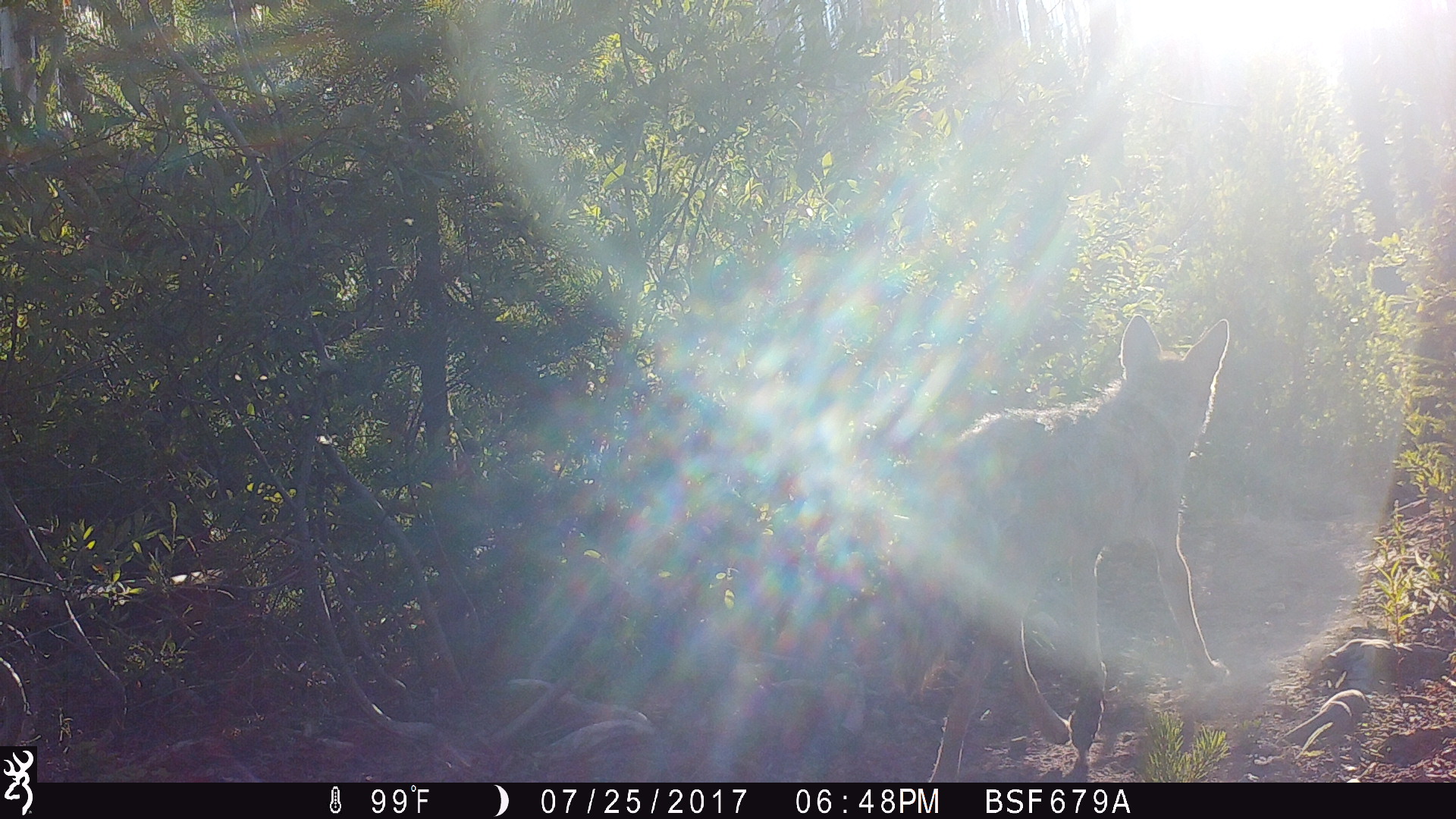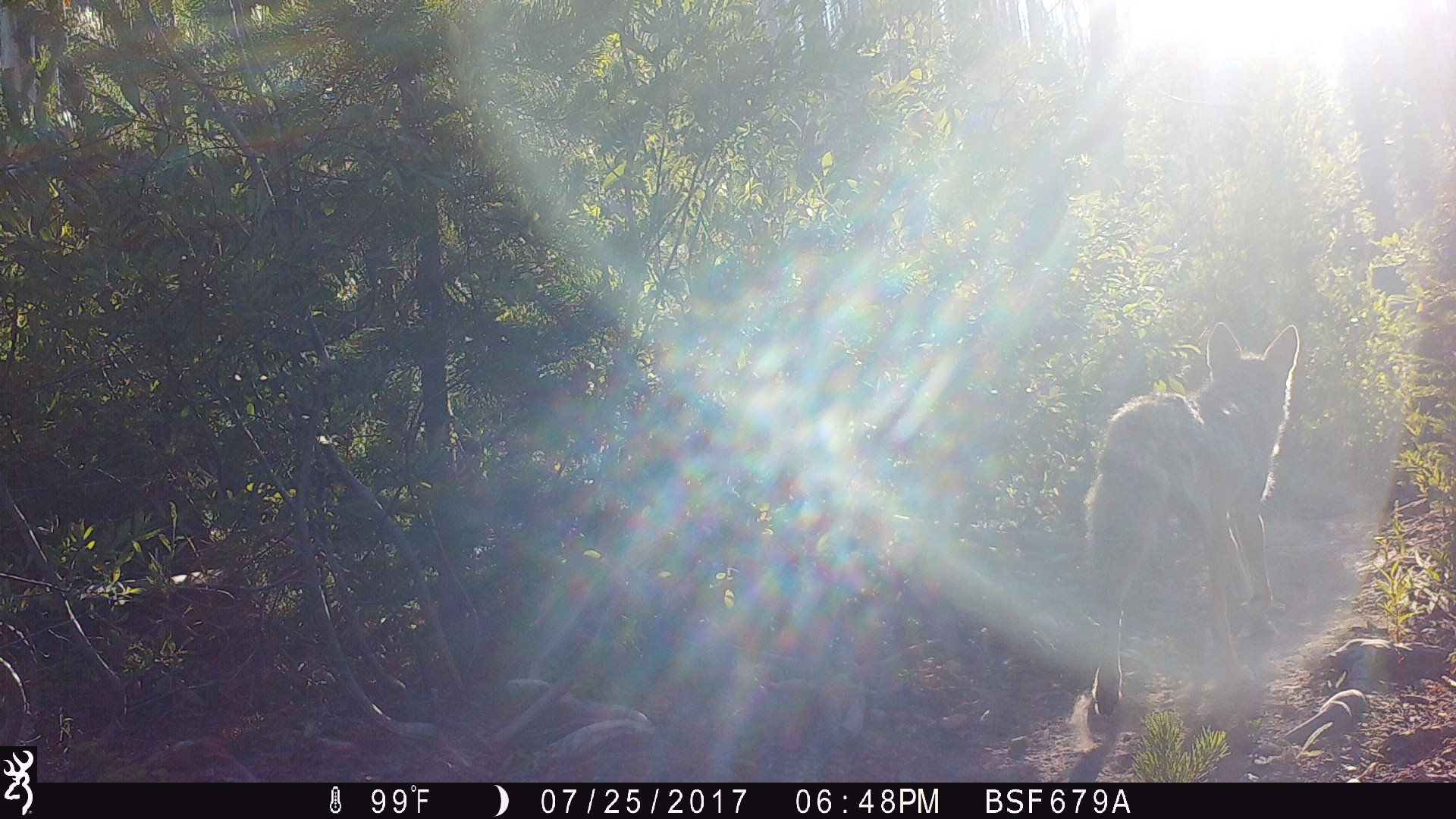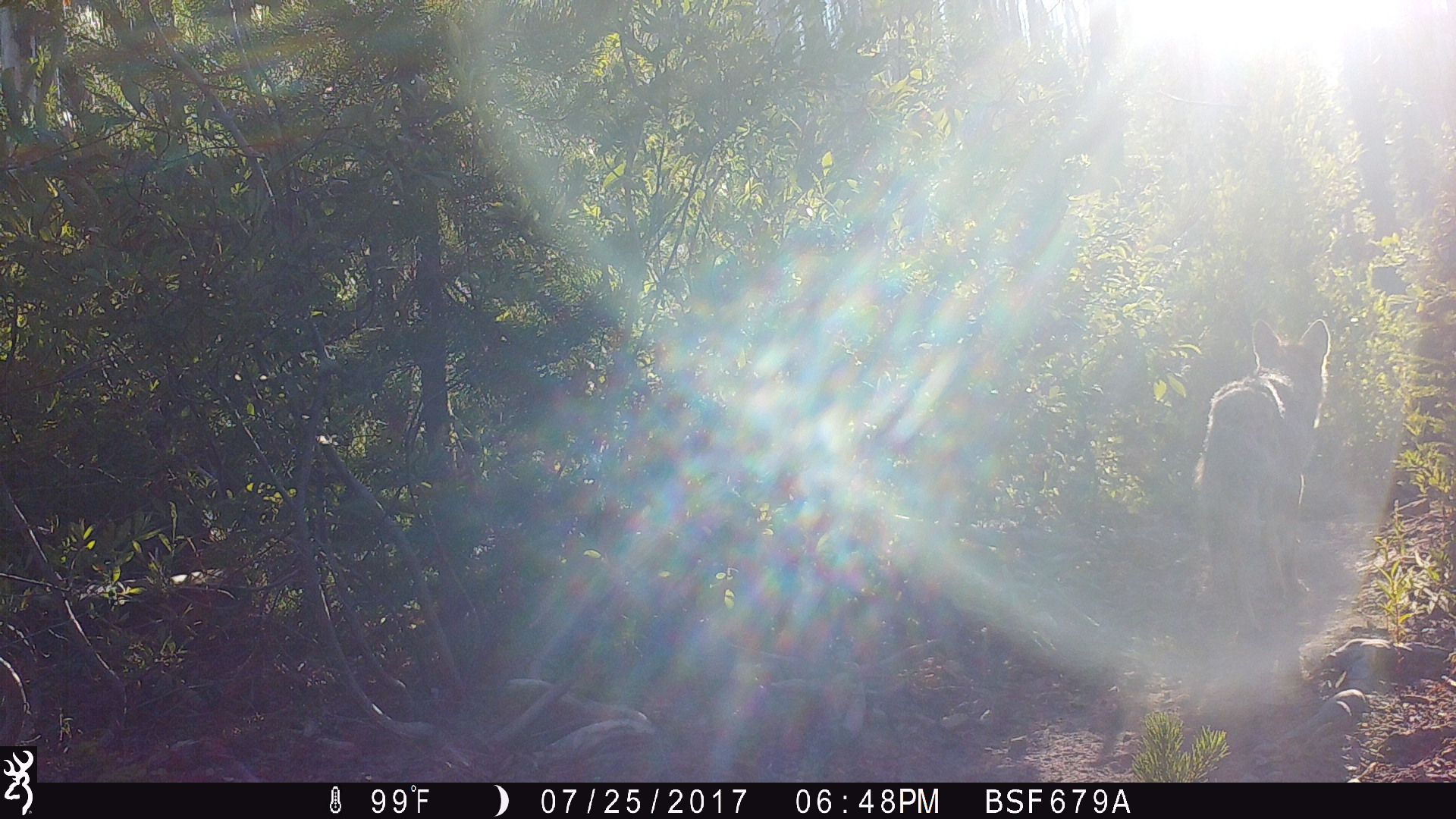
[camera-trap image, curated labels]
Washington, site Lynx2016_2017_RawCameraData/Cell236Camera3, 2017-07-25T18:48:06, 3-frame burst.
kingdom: Animalia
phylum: Chordata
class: Mammalia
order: Carnivora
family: Canidae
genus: Canis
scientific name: Canis latrans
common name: coyote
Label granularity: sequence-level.